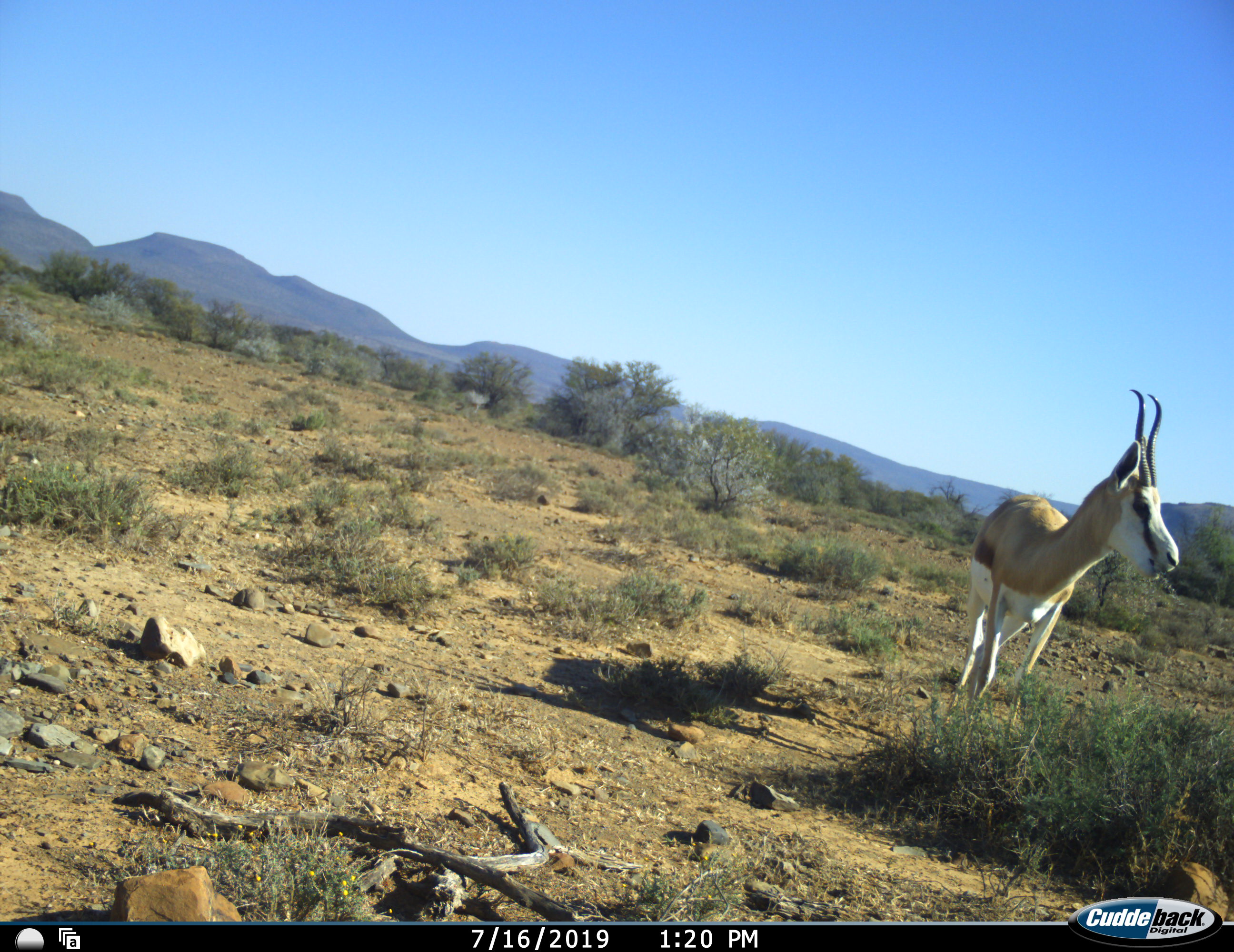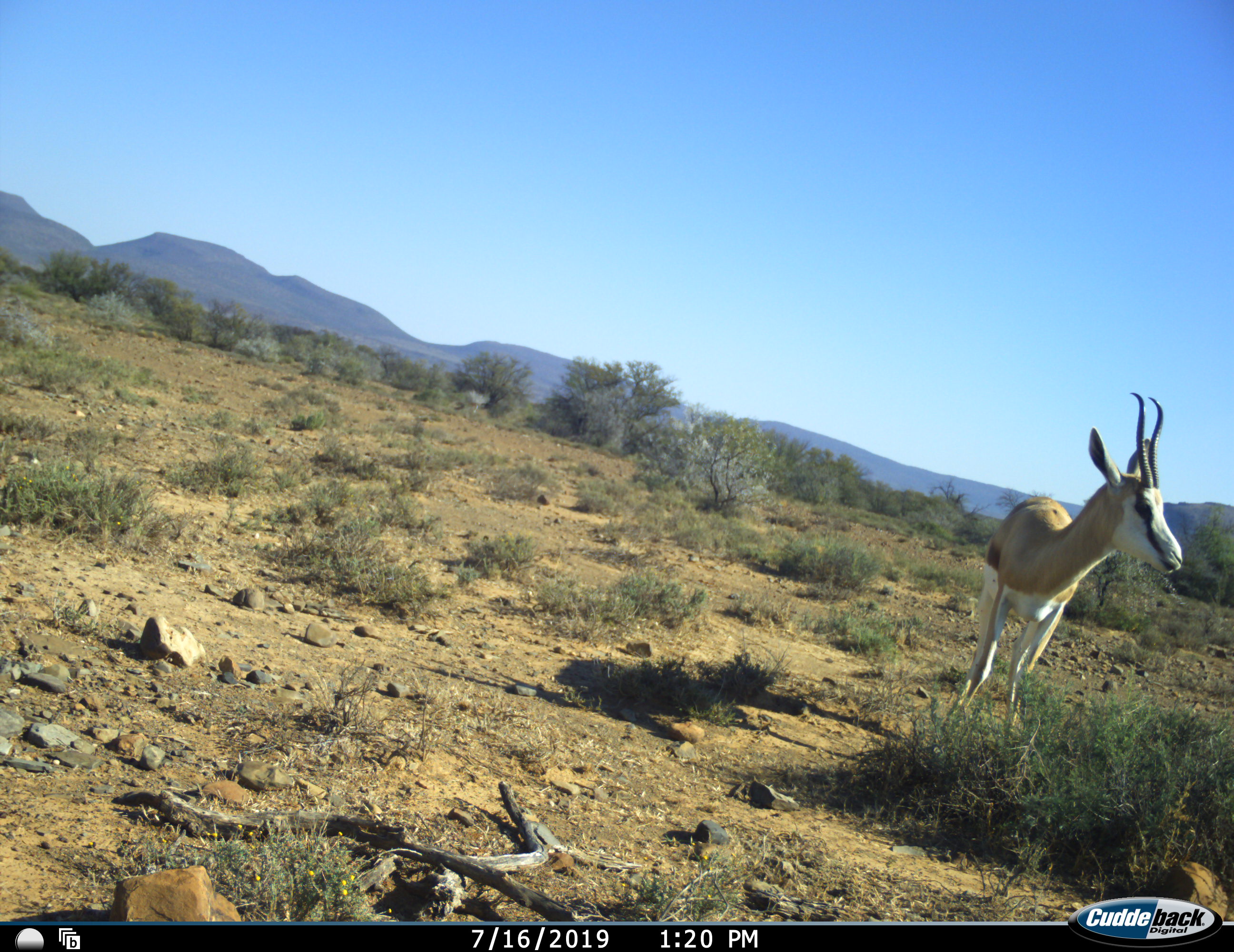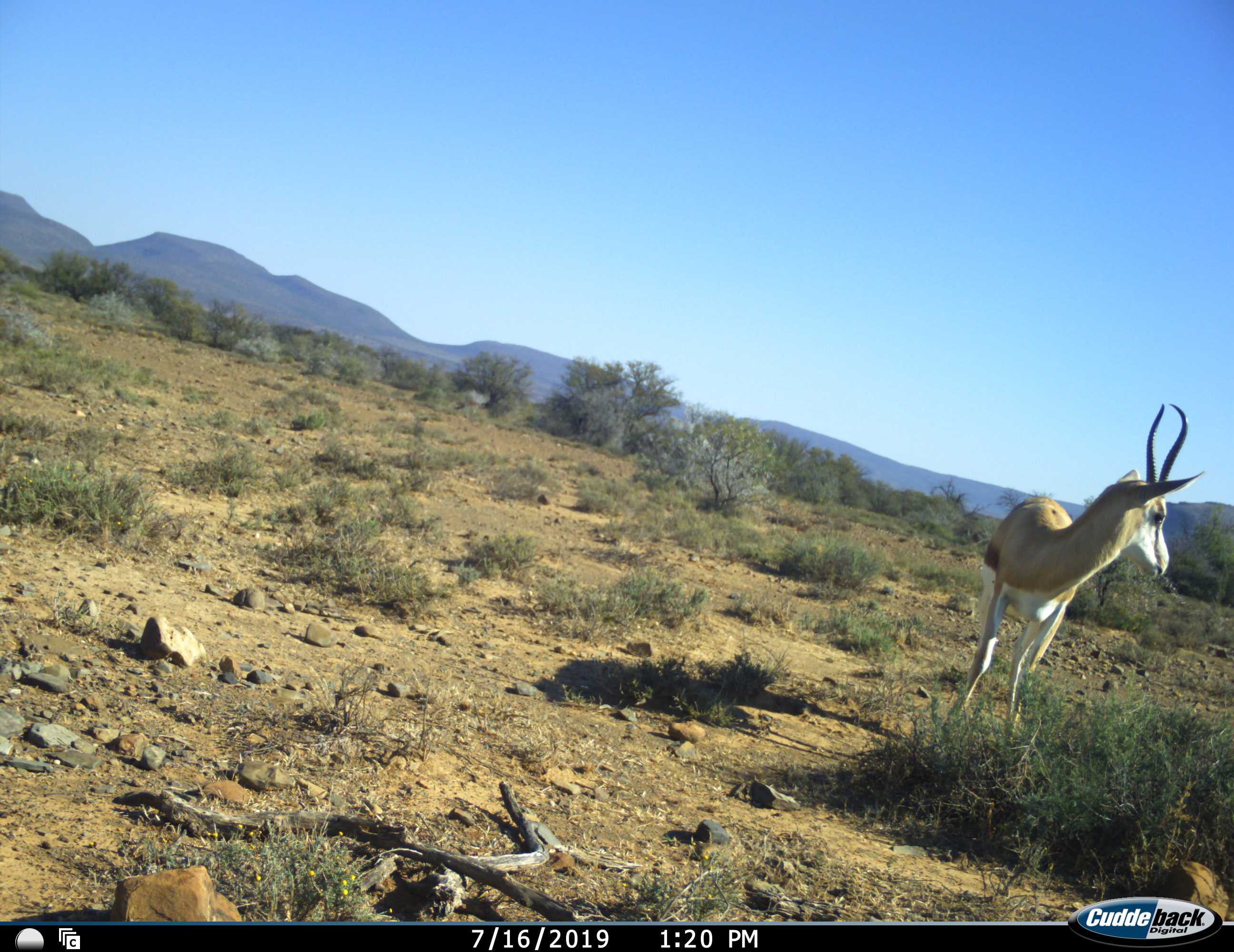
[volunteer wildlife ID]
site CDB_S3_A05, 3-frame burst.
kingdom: Animalia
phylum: Chordata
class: Mammalia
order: Artiodactyla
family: Bovidae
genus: Antidorcas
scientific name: Antidorcas marsupialis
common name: springbok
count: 1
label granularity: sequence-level